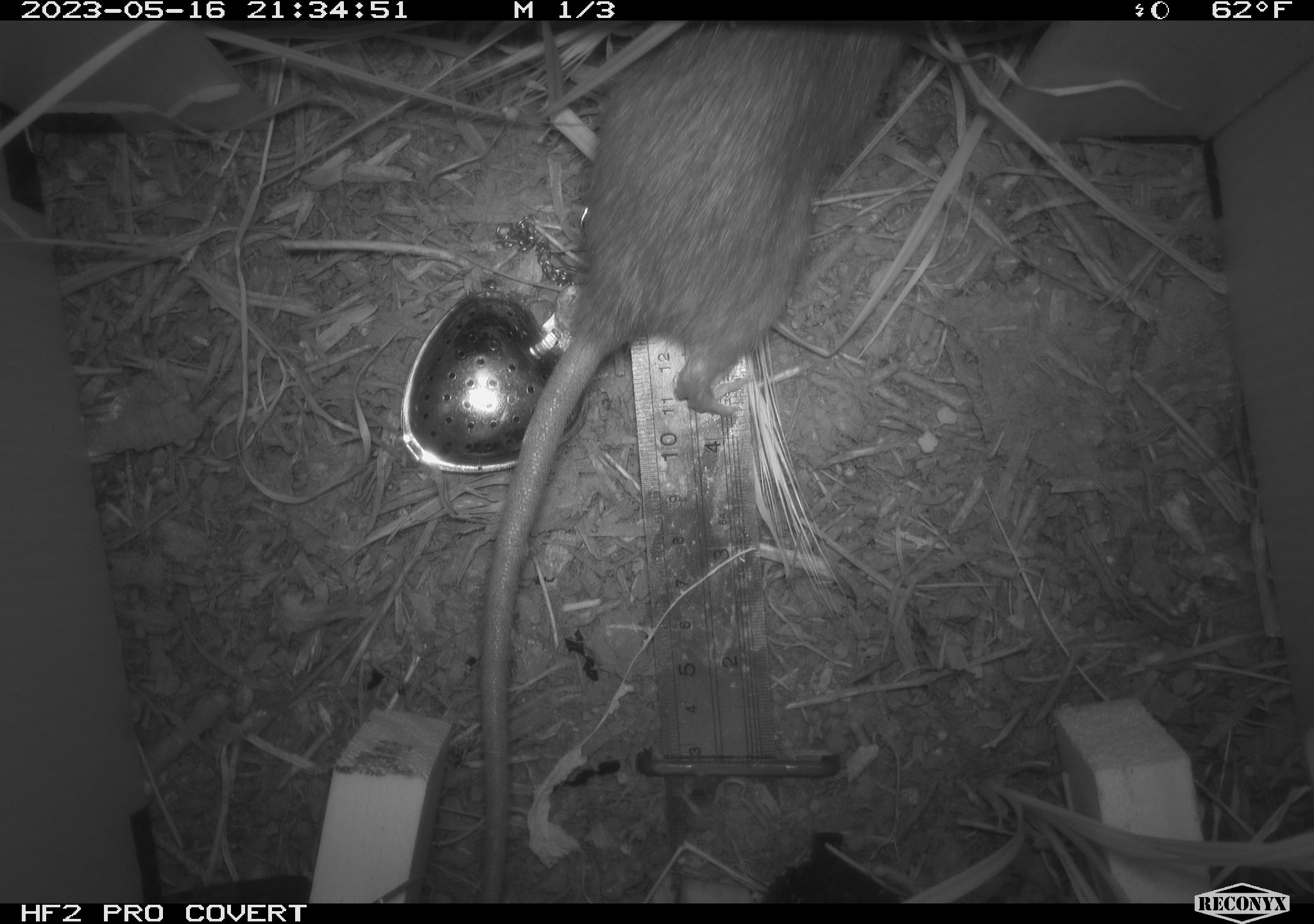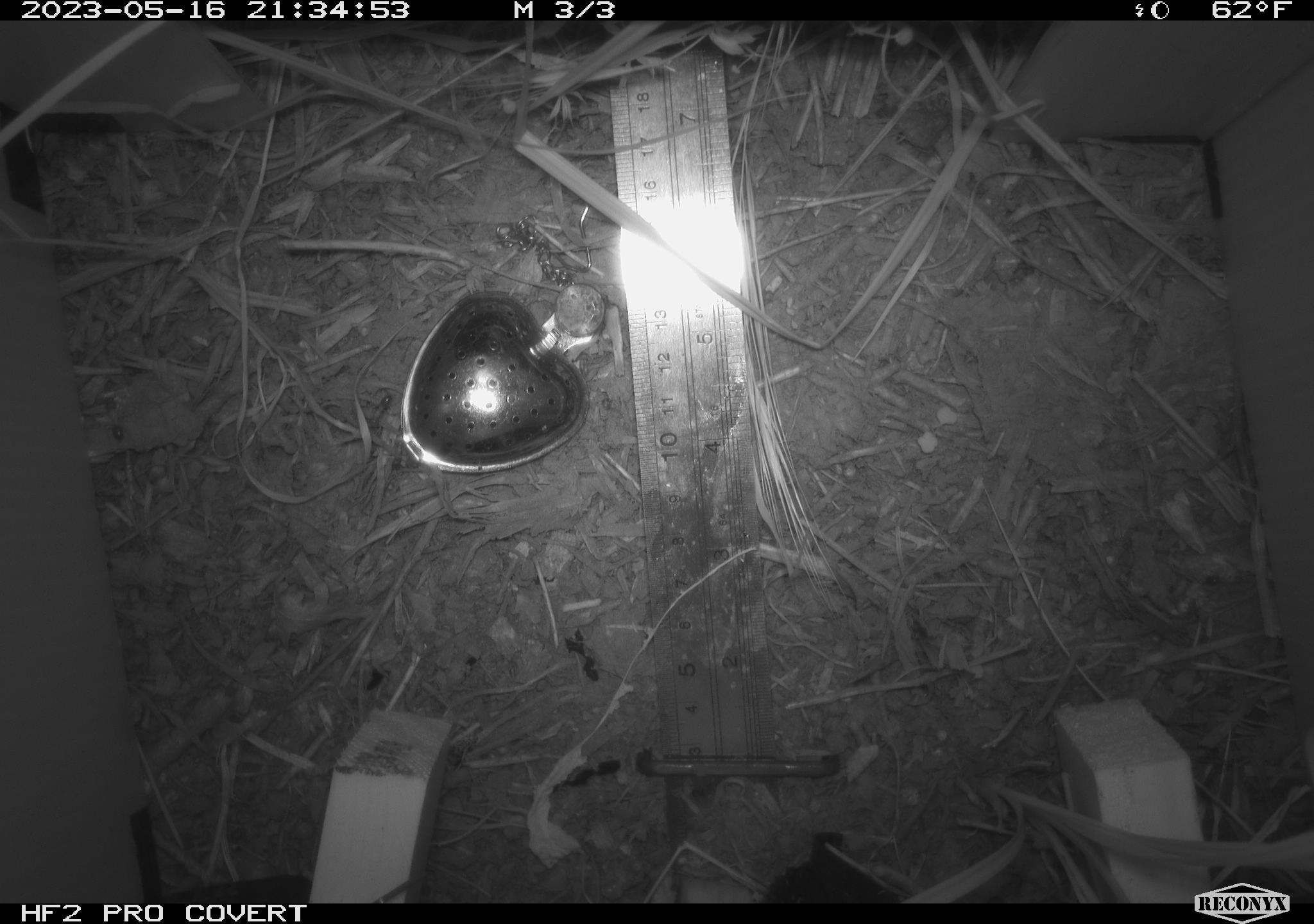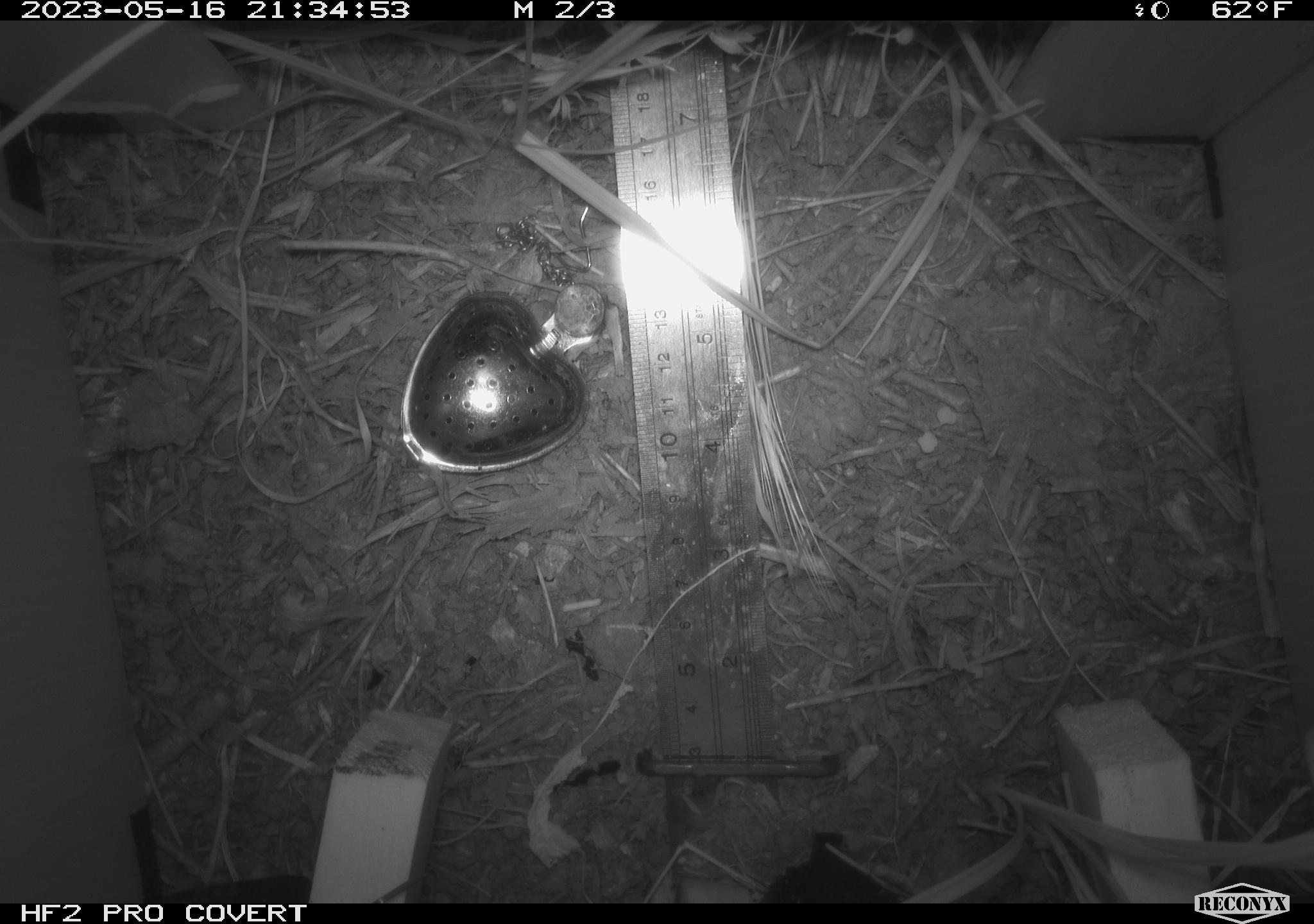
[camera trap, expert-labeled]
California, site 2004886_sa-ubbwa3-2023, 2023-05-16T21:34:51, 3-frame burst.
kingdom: Animalia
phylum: Chordata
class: Mammalia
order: Rodentia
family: Muridae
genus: Rattus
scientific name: Rattus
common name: rat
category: rattus species